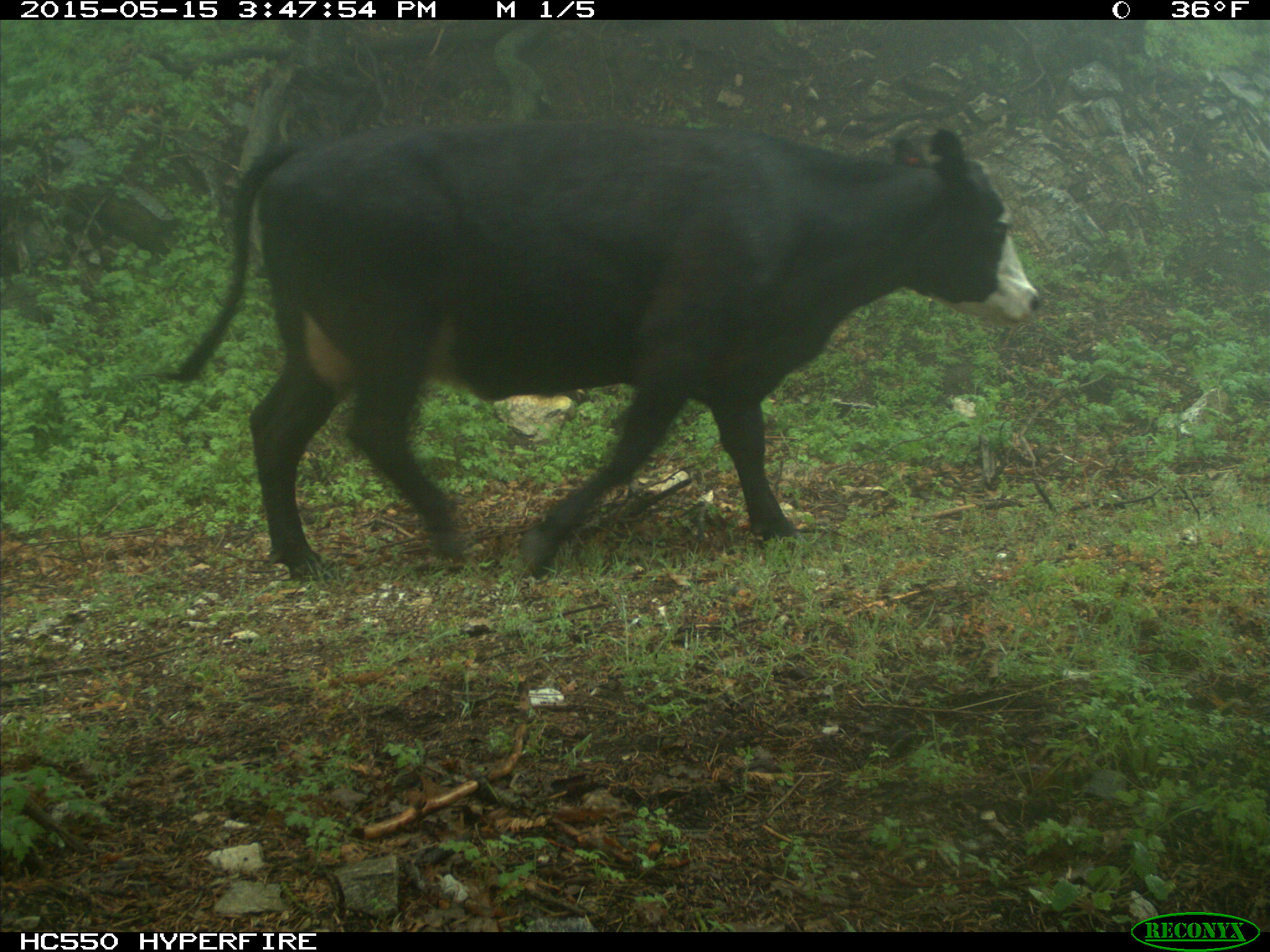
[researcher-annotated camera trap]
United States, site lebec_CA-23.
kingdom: Animalia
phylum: Chordata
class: Mammalia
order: Artiodactyla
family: Bovidae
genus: Bos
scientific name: Bos taurus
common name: domestic cow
Bos taurus (domestic cow).